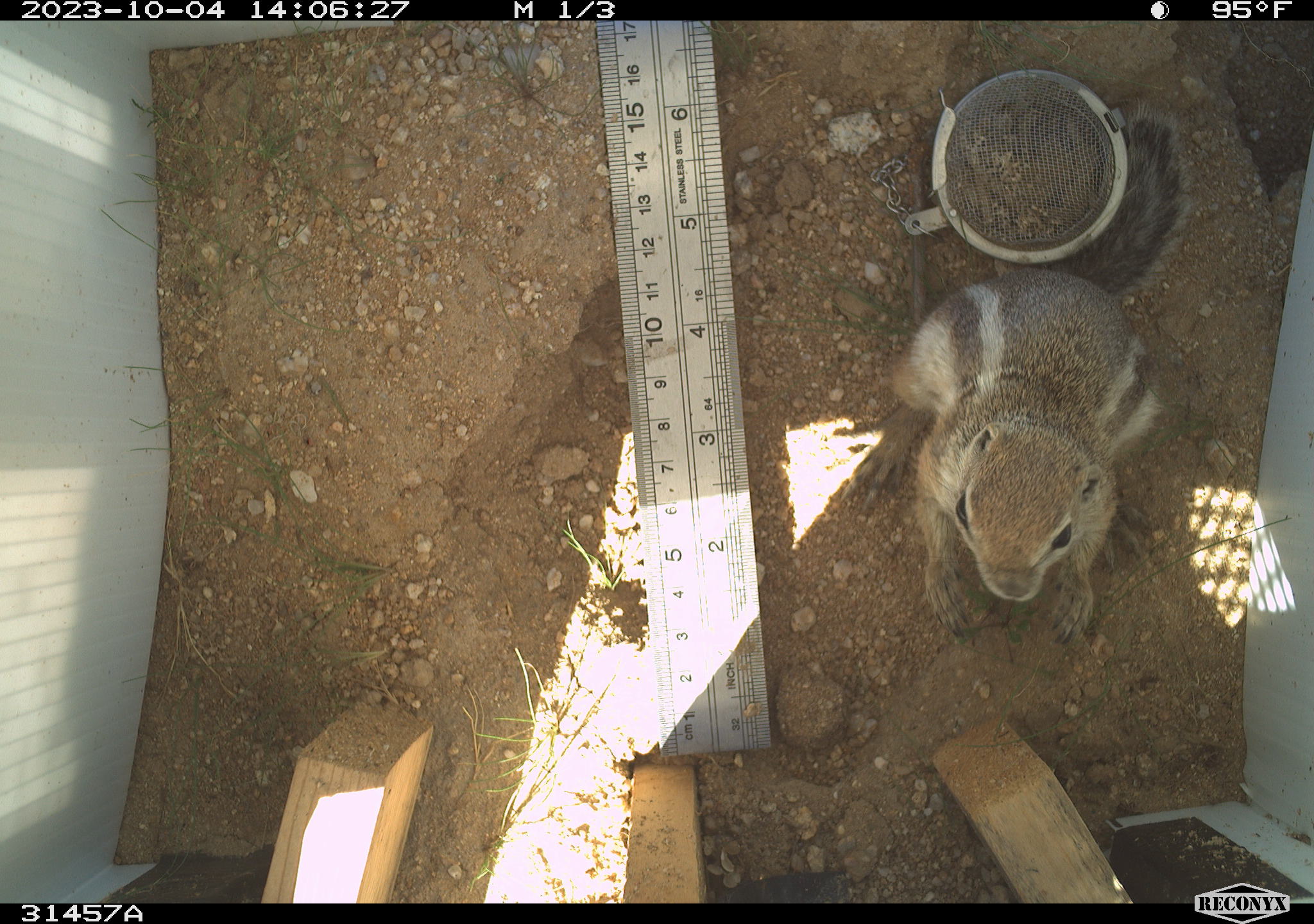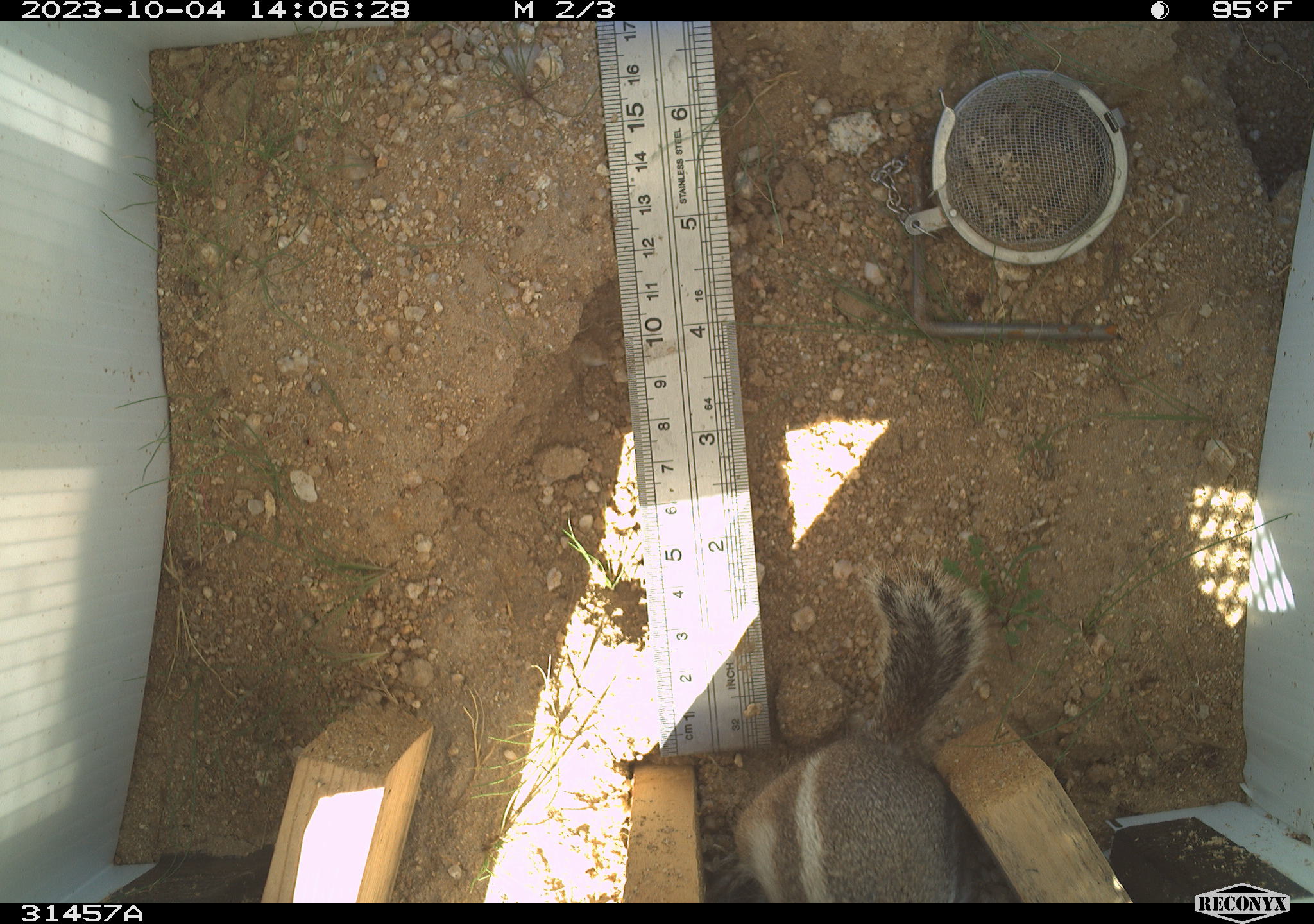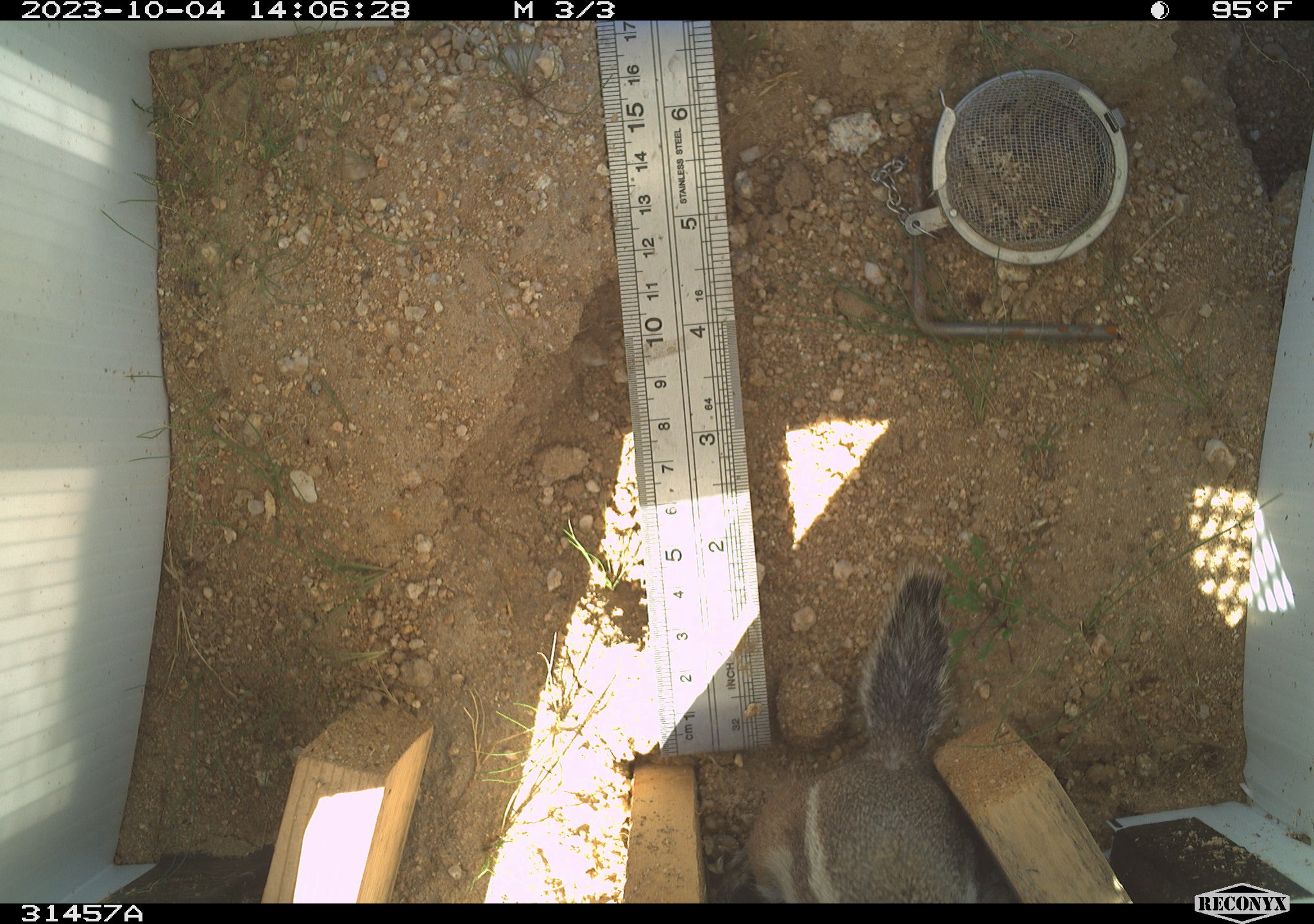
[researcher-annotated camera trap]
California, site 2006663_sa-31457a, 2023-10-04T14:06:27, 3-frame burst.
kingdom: Animalia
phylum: Chordata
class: Mammalia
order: Rodentia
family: Sciuridae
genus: Ammospermophilus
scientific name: Ammospermophilus leucurus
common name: white-tailed antelope squirrel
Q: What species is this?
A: White-tailed antelope squirrel (Ammospermophilus leucurus).